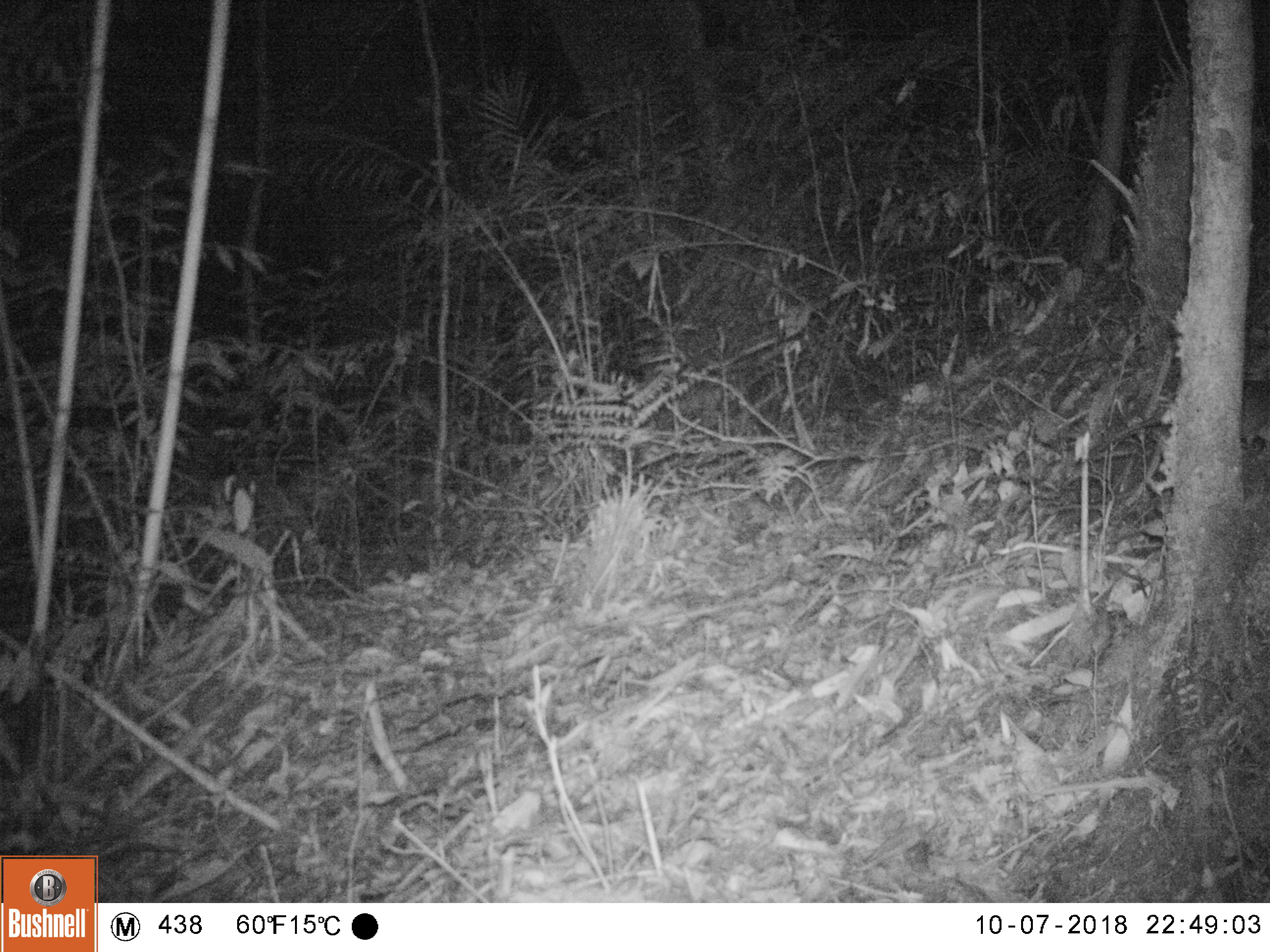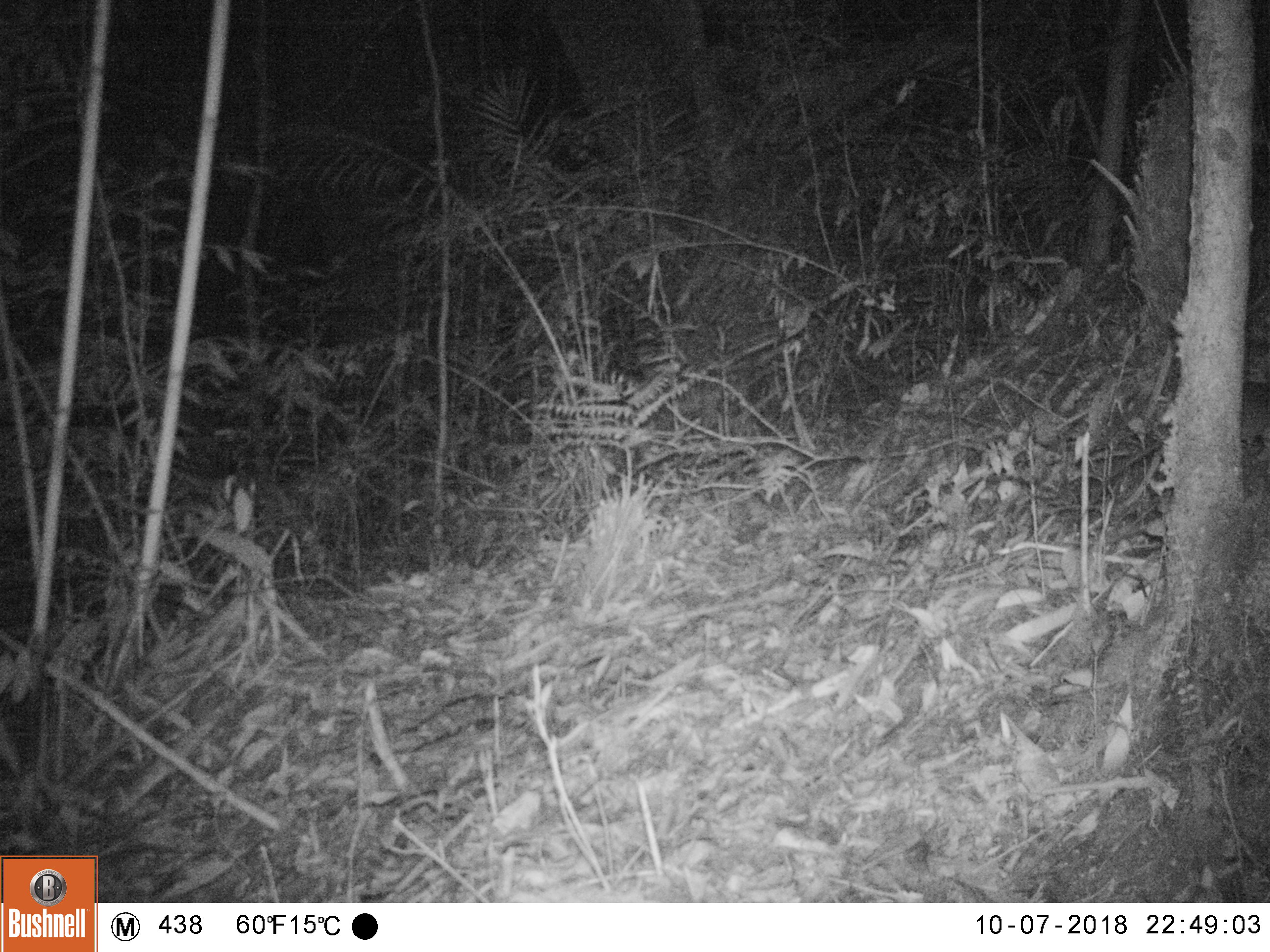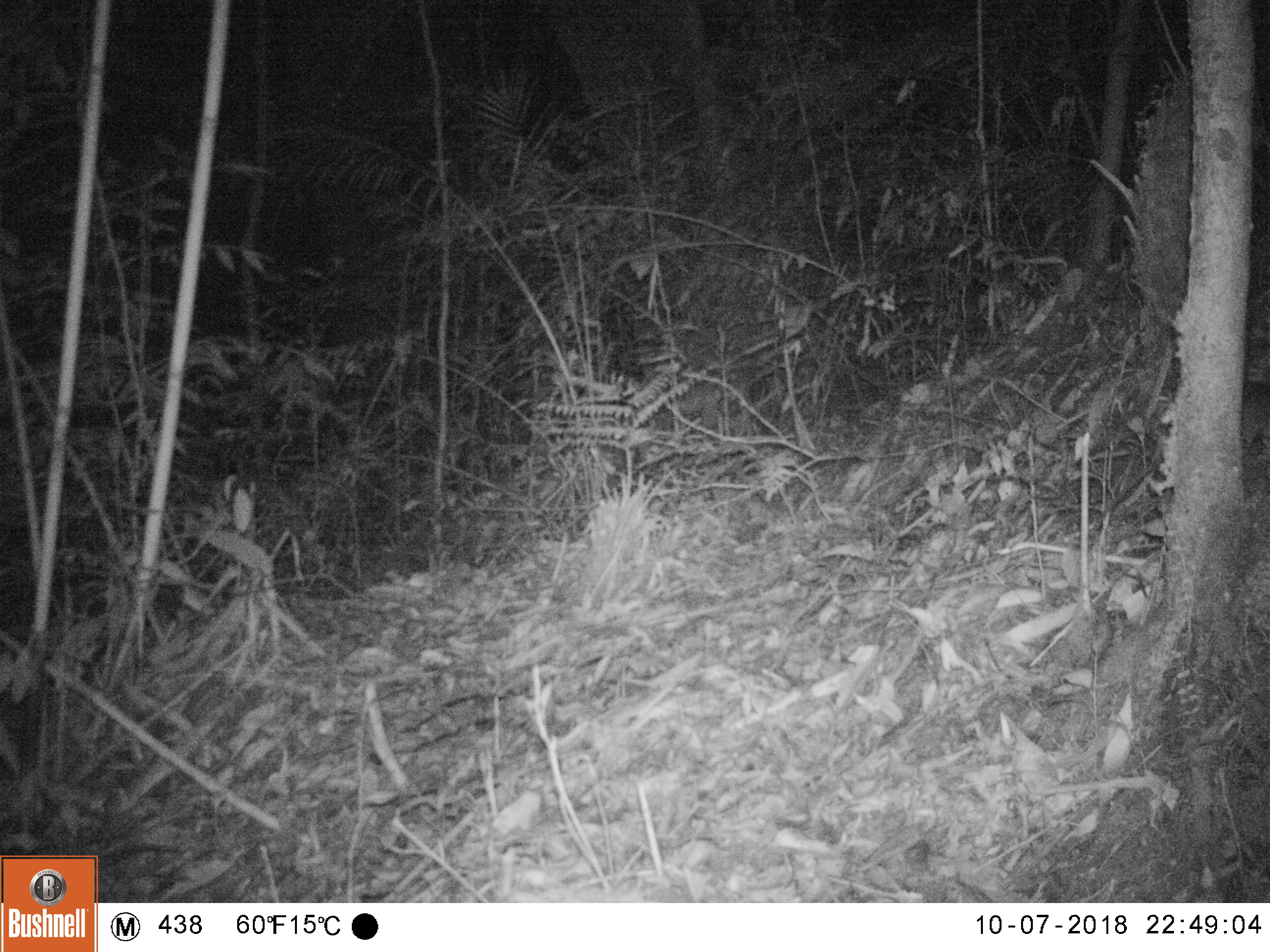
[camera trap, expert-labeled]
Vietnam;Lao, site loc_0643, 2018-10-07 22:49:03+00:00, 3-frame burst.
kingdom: Animalia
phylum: Chordata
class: Mammalia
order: Rodentia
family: Muridae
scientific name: Muridae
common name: old-world mice and rats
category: unidentified murid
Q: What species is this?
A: Unidentified murid (old-world mice and rats) (Muridae).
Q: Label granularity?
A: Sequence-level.